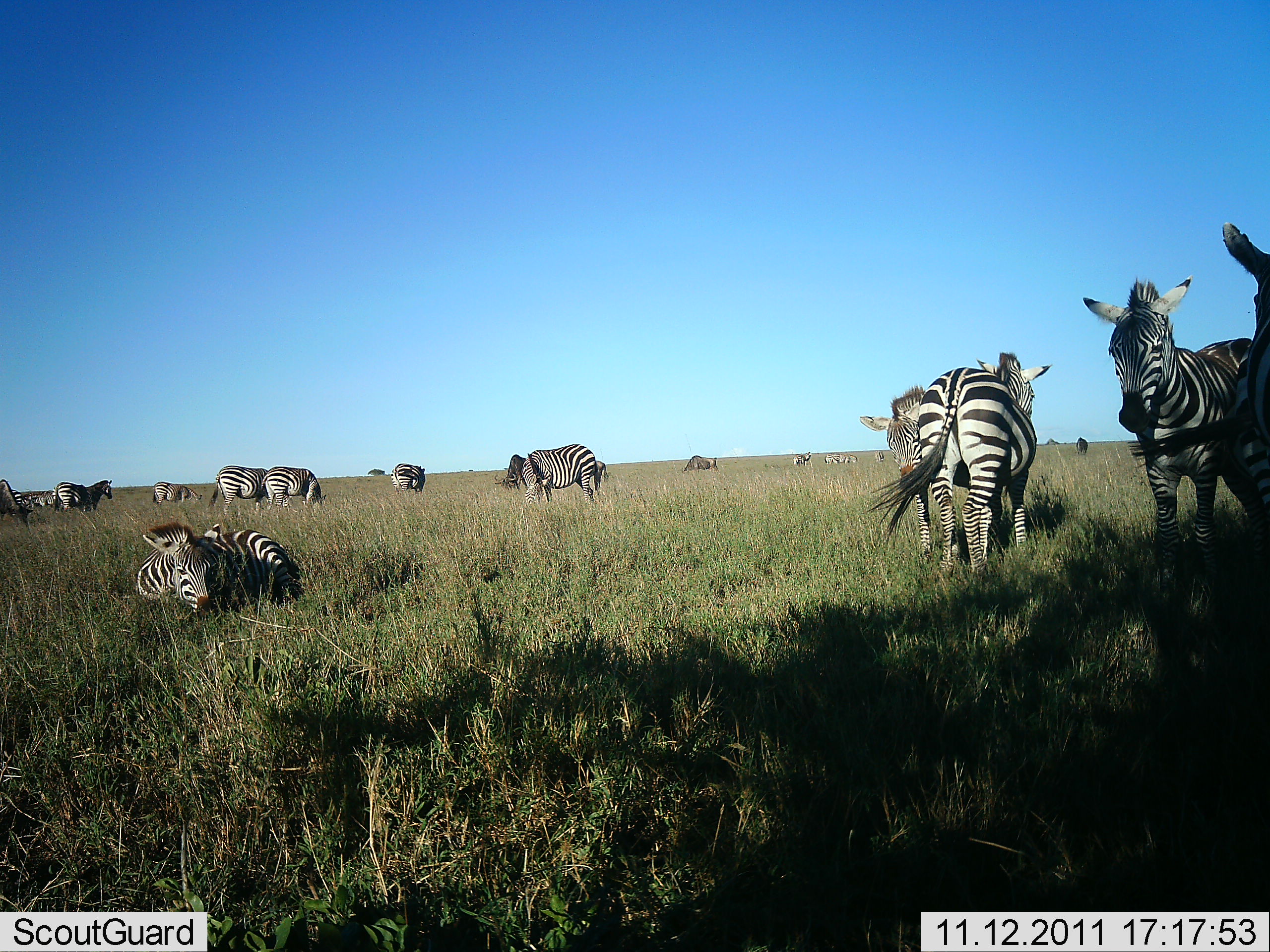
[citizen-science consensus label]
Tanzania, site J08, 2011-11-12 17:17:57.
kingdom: Animalia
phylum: Chordata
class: Mammalia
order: Perissodactyla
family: Equidae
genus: Equus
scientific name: Equus quagga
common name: plains zebra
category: zebra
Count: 11-50.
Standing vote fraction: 75%.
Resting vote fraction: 92%.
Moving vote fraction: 17%.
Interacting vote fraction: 17%.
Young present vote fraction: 8%.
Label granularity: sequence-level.